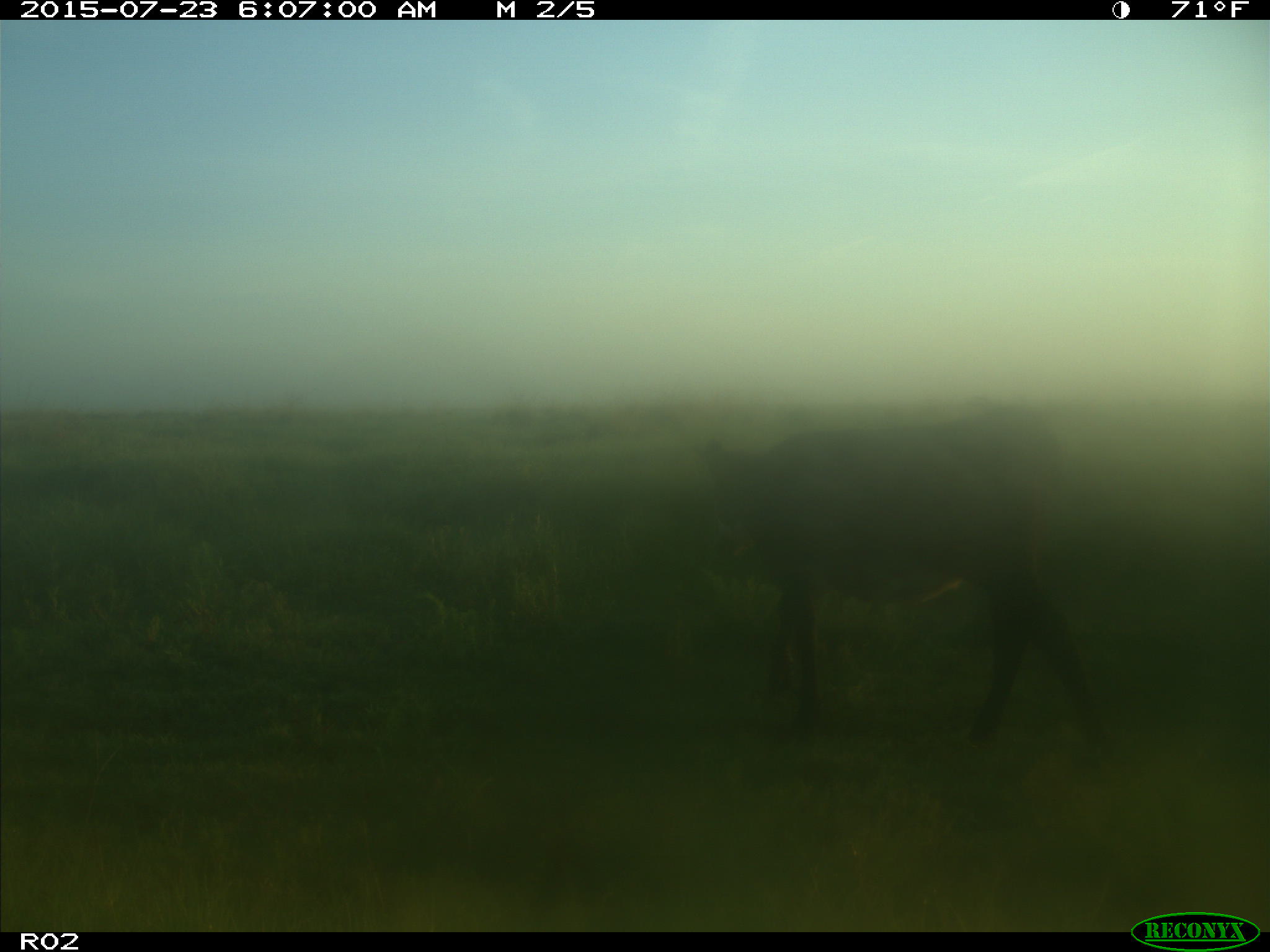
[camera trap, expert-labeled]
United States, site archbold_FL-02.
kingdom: Animalia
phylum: Chordata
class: Mammalia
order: Artiodactyla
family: Bovidae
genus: Bos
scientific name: Bos taurus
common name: domestic cow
Bos taurus (domestic cow).